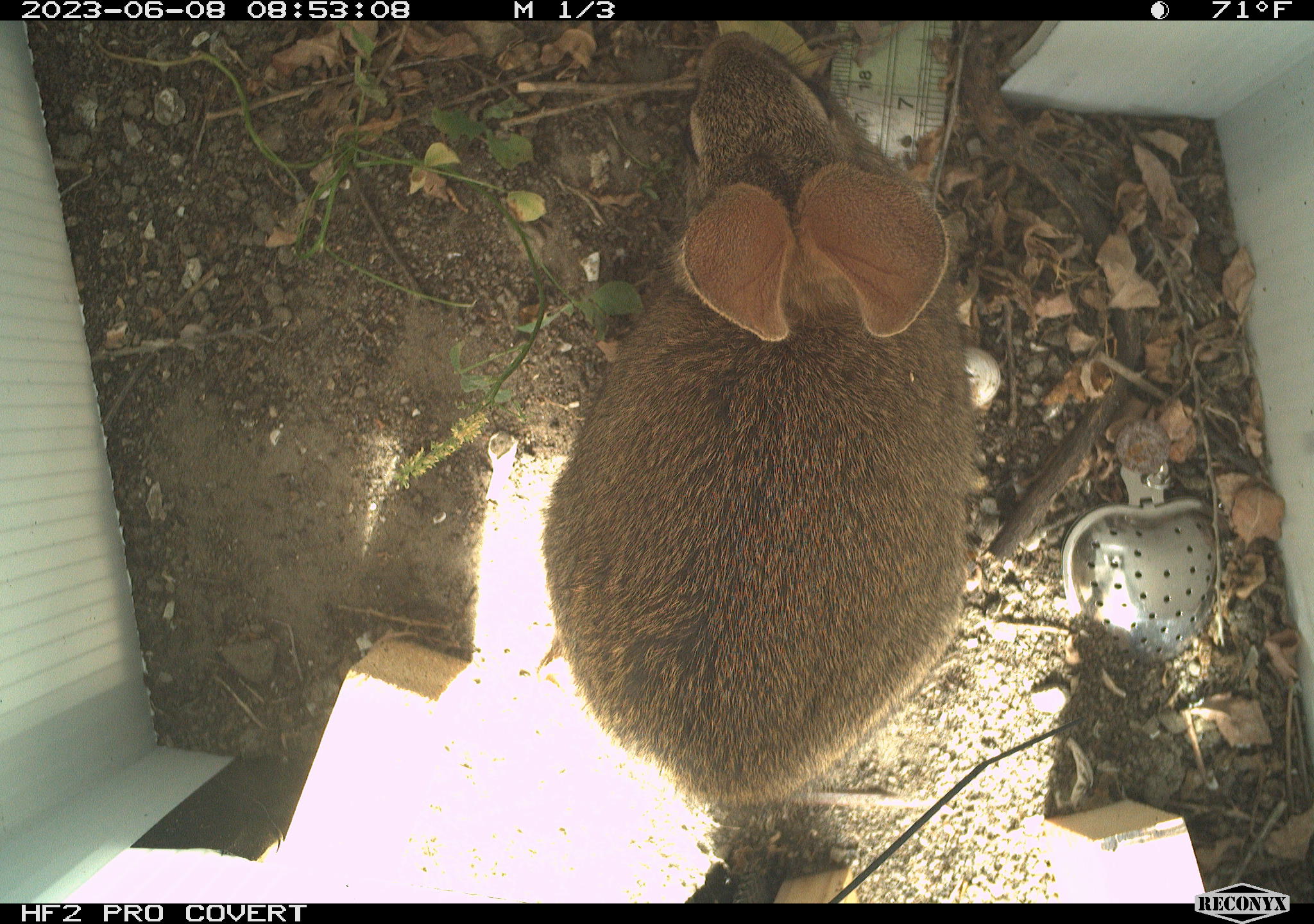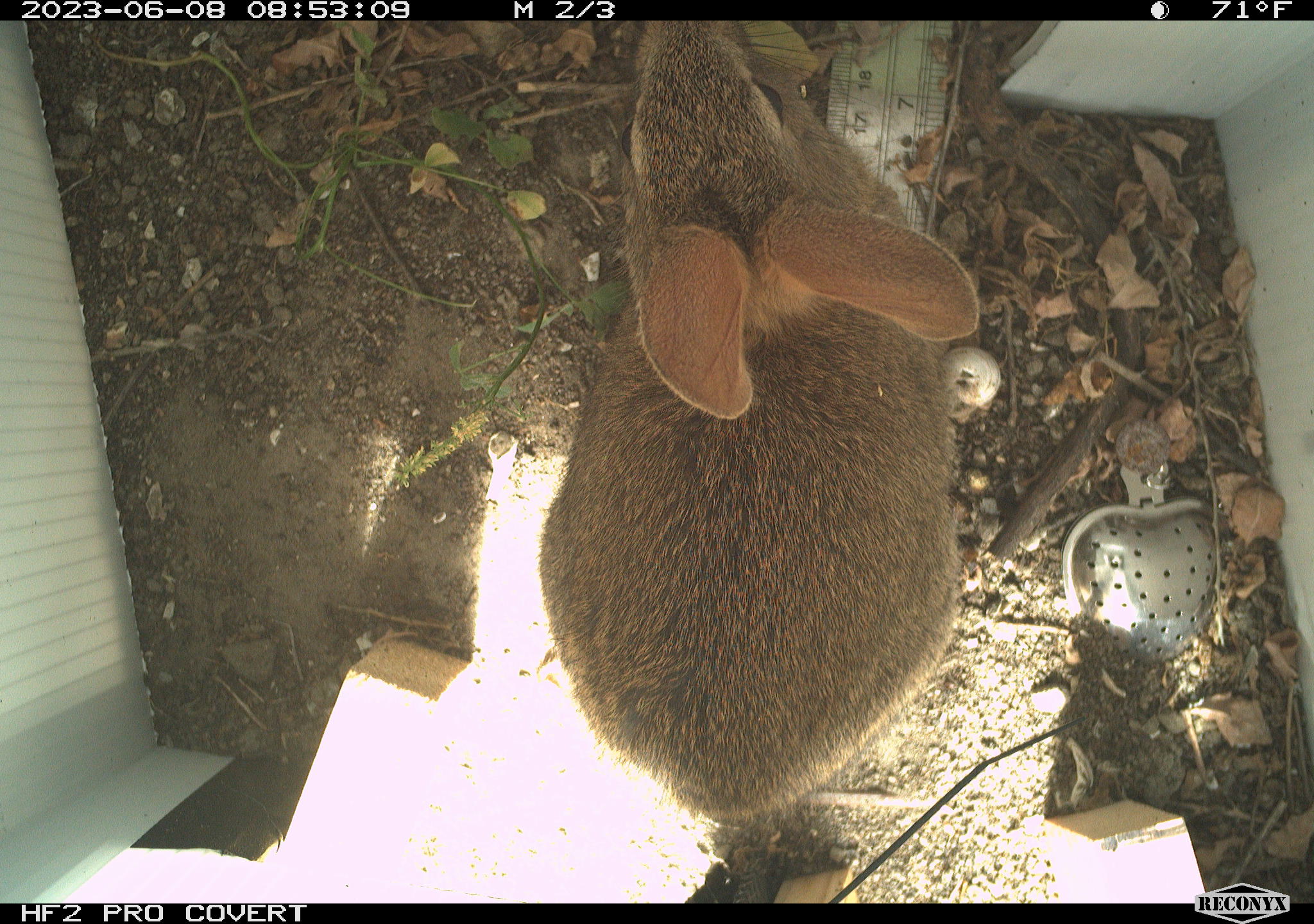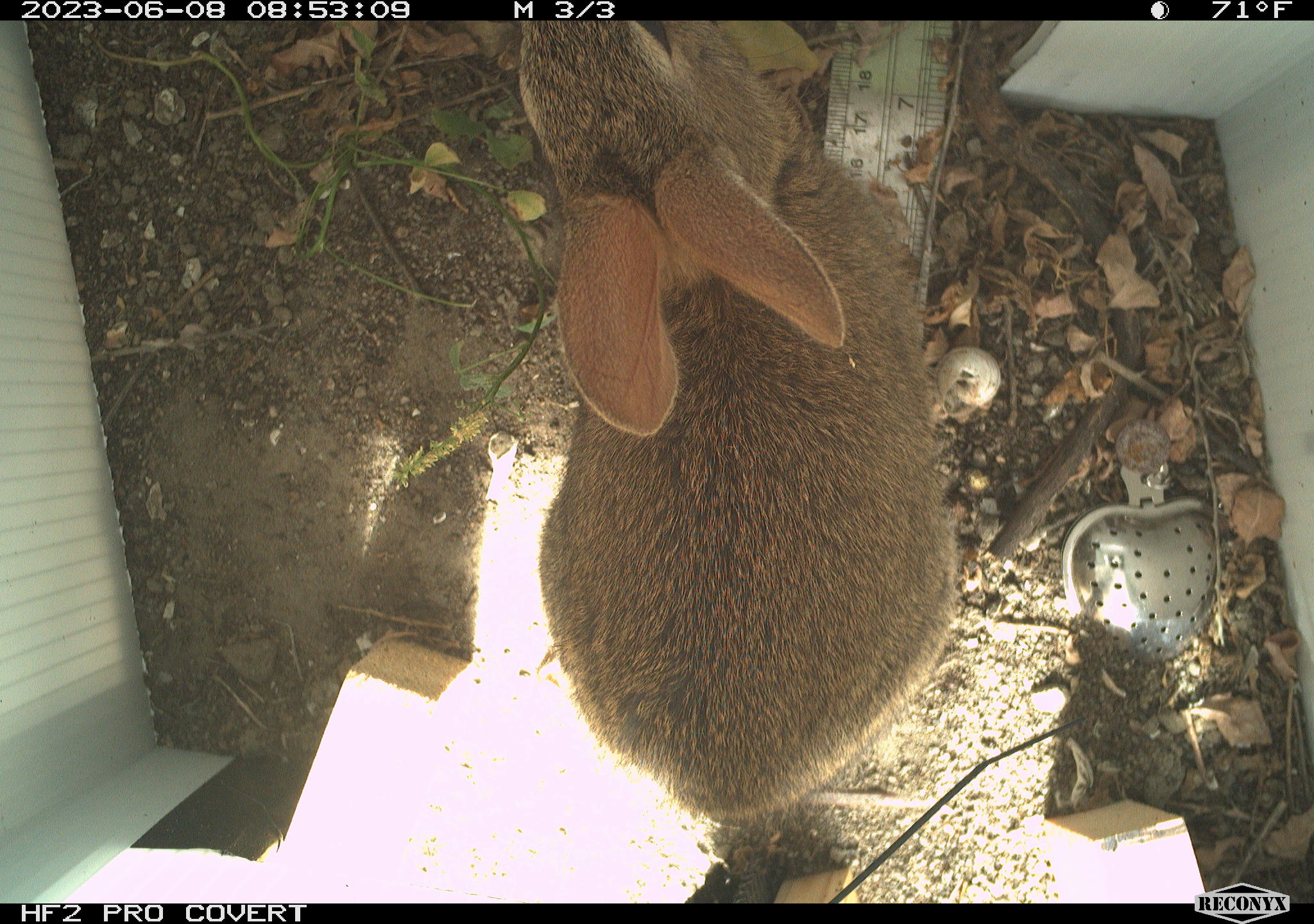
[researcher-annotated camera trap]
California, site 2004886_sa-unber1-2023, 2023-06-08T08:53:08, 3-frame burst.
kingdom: Animalia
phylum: Chordata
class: Mammalia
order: Lagomorpha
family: Leporidae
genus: Sylvilagus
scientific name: Sylvilagus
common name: cottontail rabbits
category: sylvilagus species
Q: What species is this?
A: Sylvilagus species (cottontail rabbits) (Sylvilagus).